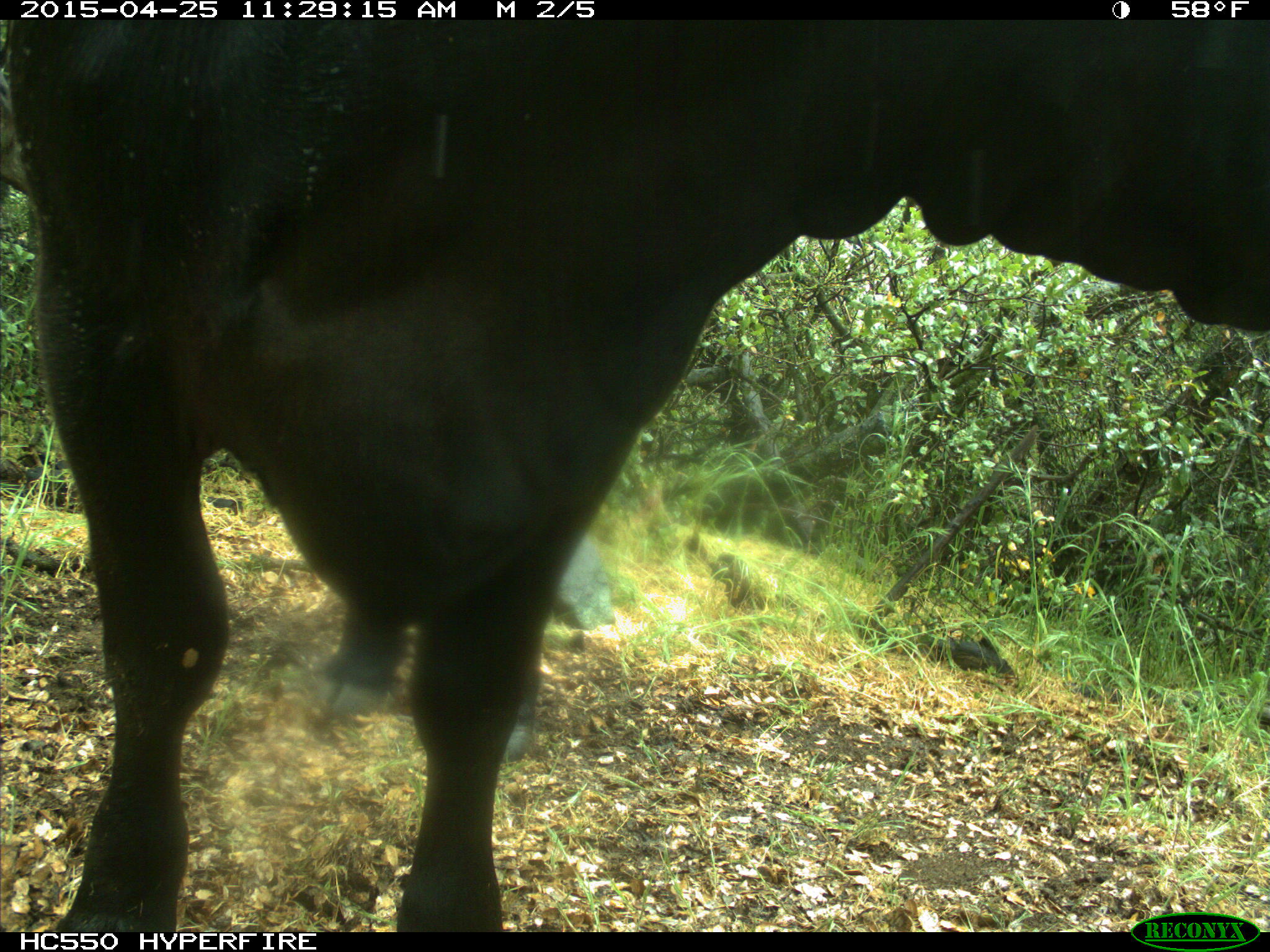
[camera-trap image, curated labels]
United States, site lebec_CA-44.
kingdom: Animalia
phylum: Chordata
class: Mammalia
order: Artiodactyla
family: Suidae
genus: Sus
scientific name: Sus scrofa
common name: wild boar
Sus scrofa (wild boar).